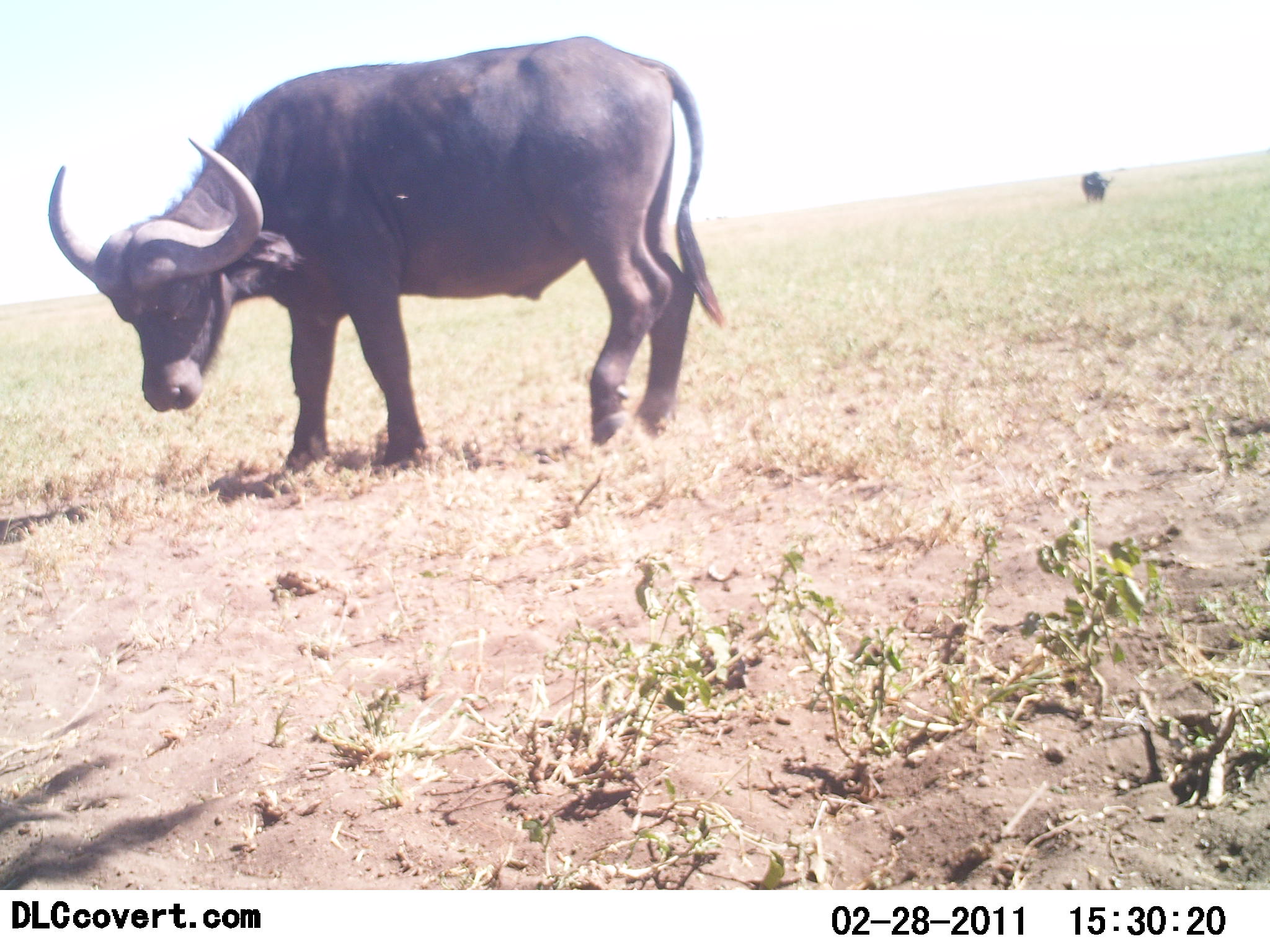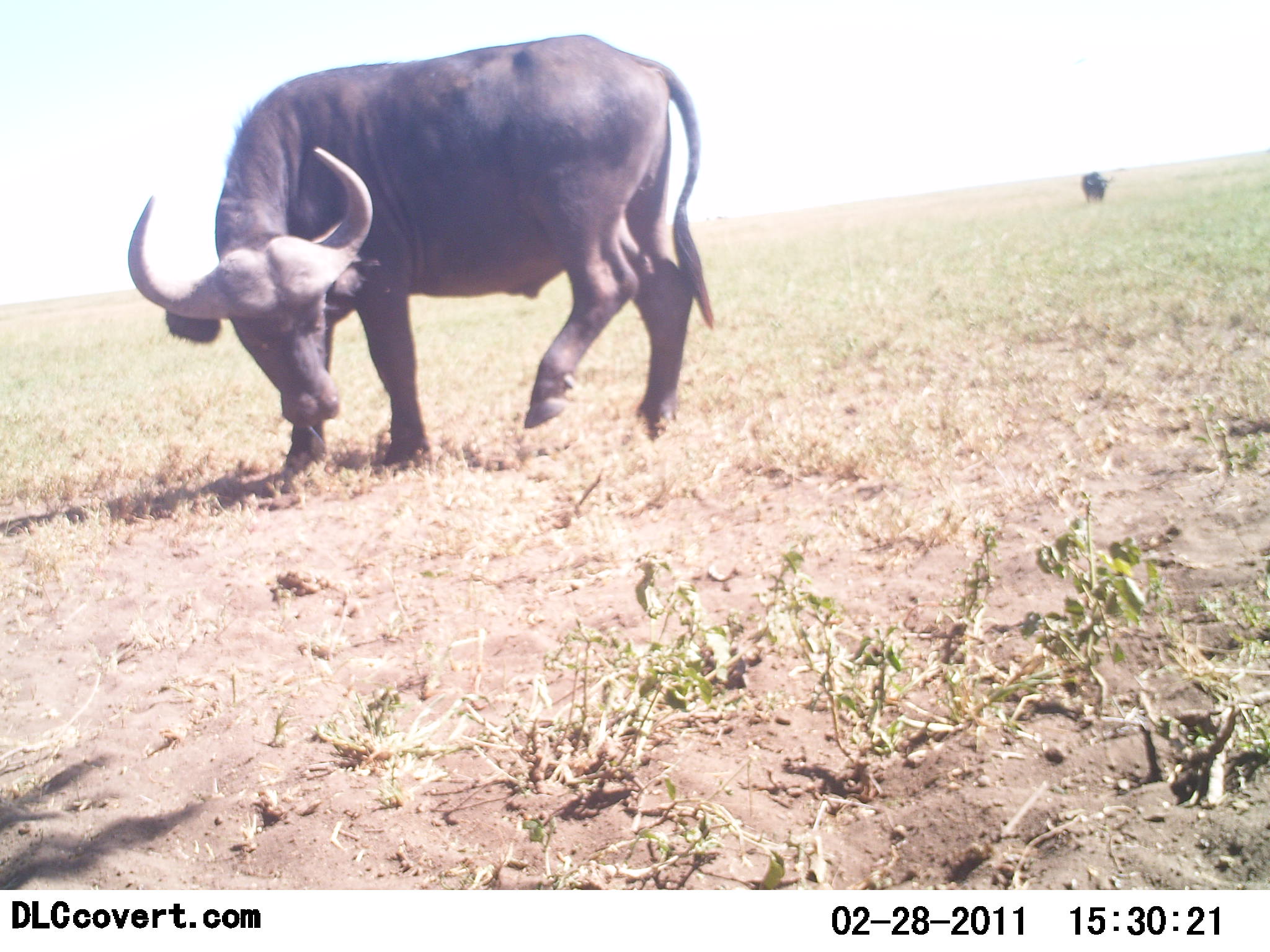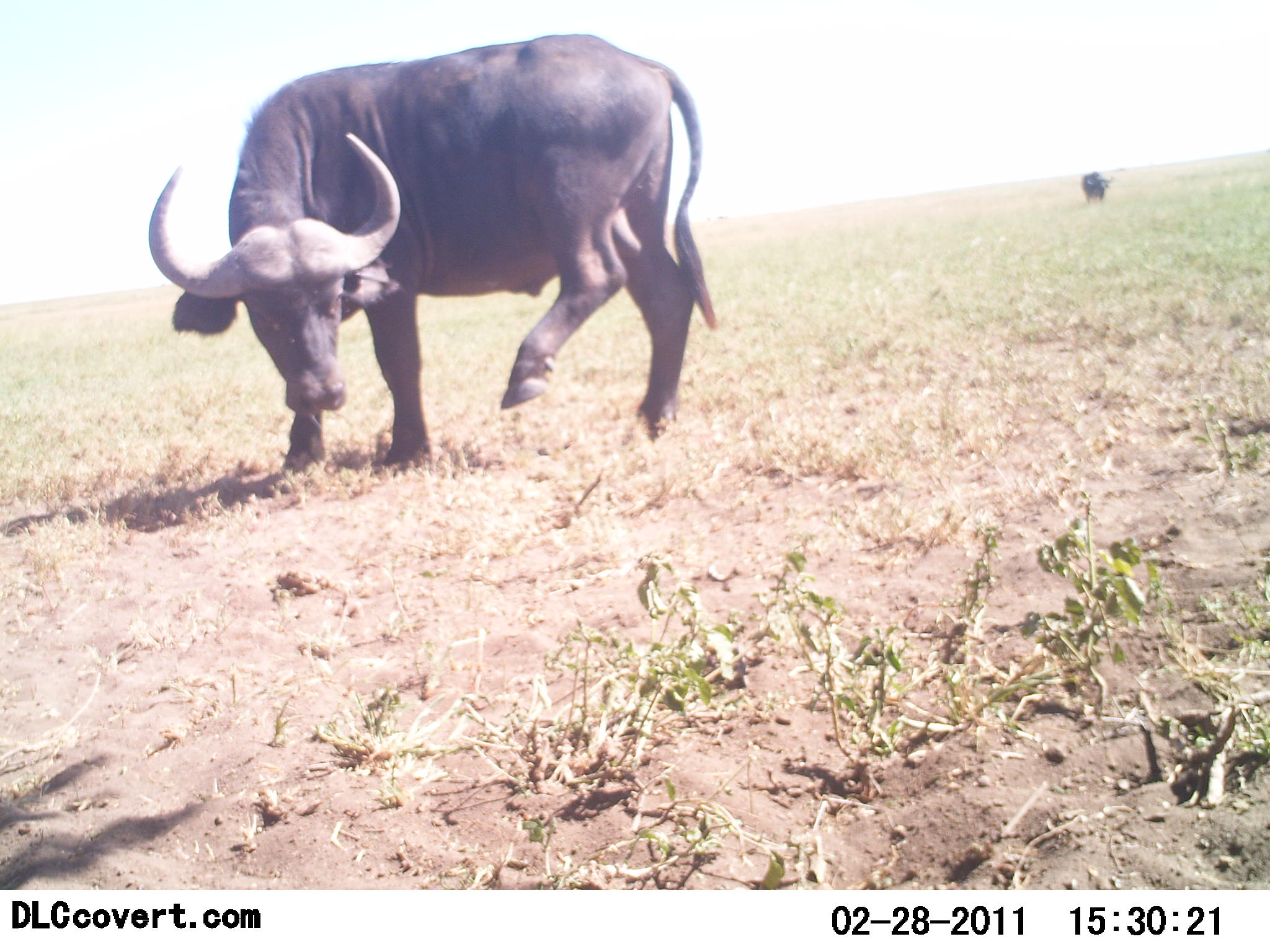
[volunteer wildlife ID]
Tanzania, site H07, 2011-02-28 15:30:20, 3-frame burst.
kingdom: Animalia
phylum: Chordata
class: Mammalia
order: Artiodactyla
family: Bovidae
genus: Syncerus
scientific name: Syncerus caffer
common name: cape buffalo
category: buffalo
Buffalo (cape buffalo) (Syncerus caffer), count 2. Behavior (volunteer vote fractions): standing 100%, resting 0%, moving 25%, interacting 0%. Young present (vote fraction): 0%. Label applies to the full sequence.